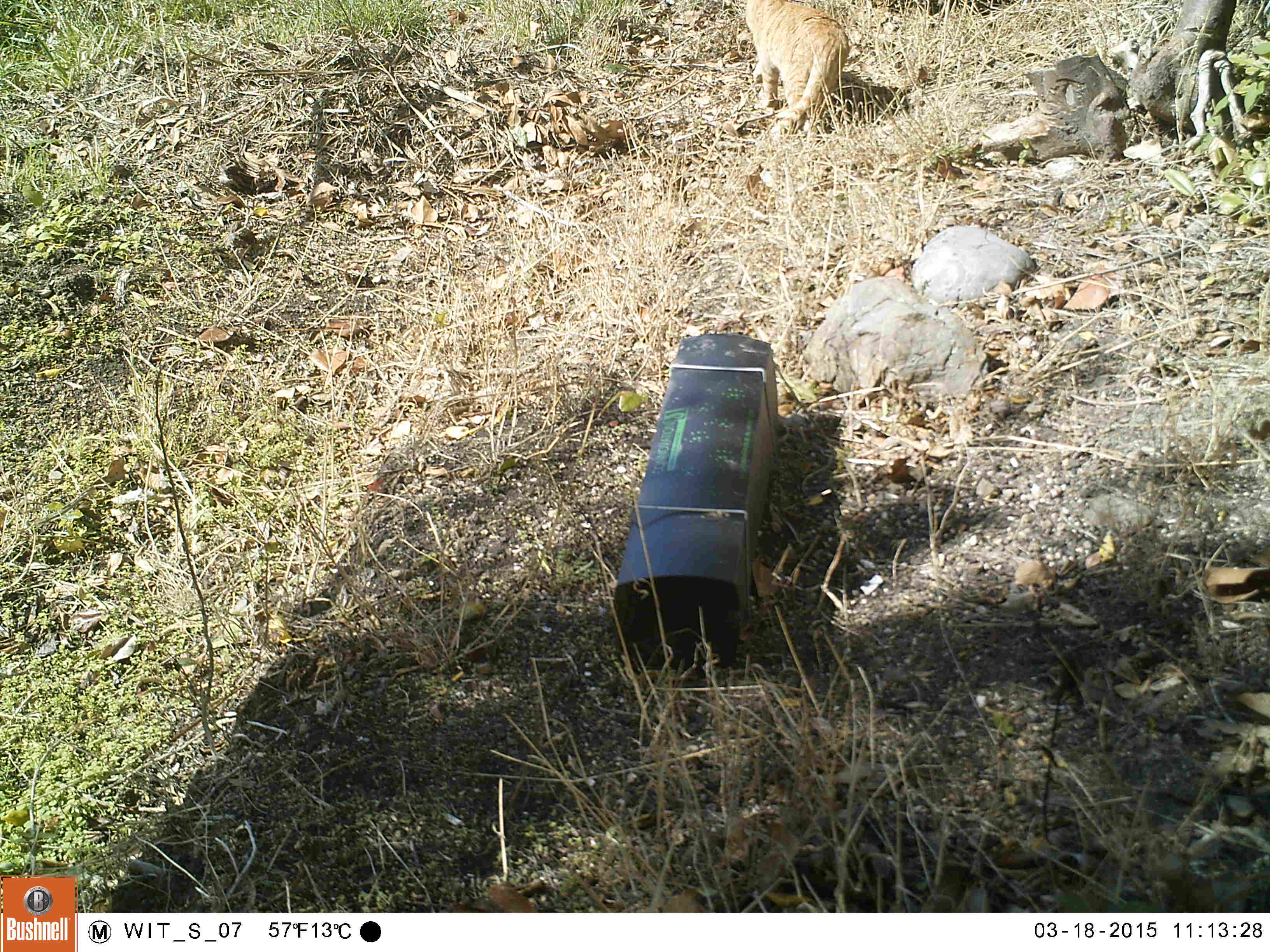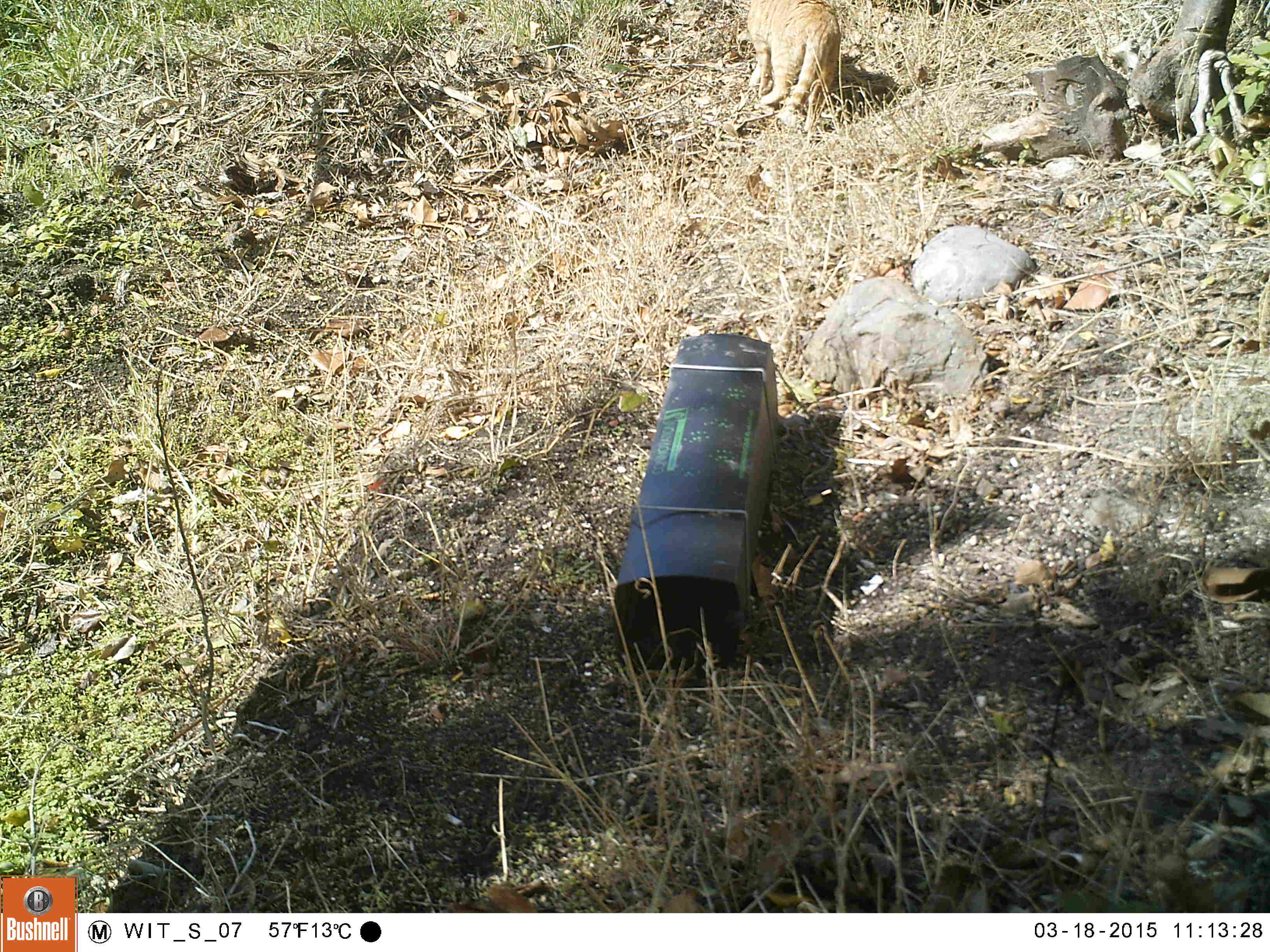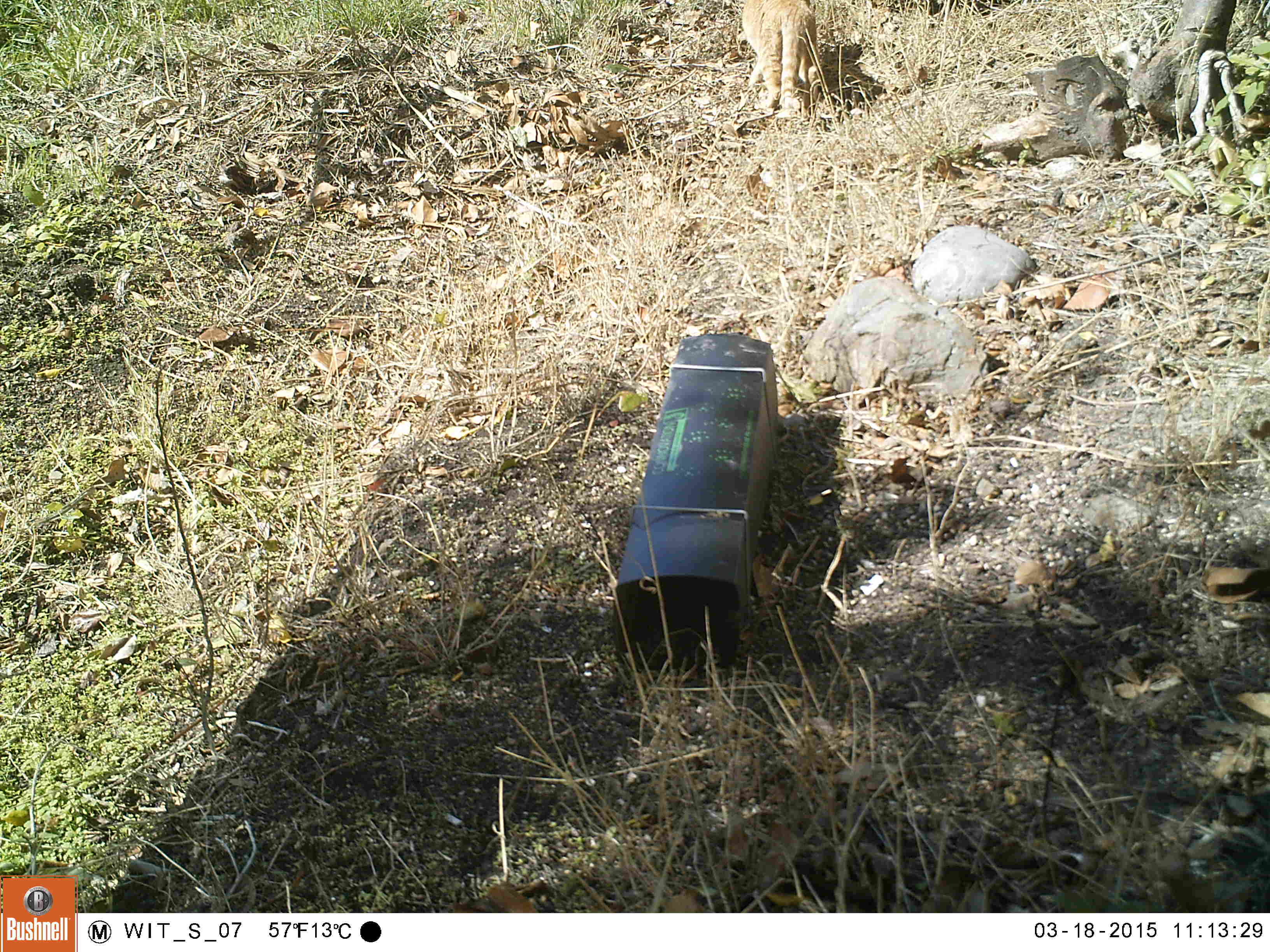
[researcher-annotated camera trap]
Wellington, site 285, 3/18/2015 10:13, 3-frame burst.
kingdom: Animalia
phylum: Chordata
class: Mammalia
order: Carnivora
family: Felidae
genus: Felis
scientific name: Felis catus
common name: cat